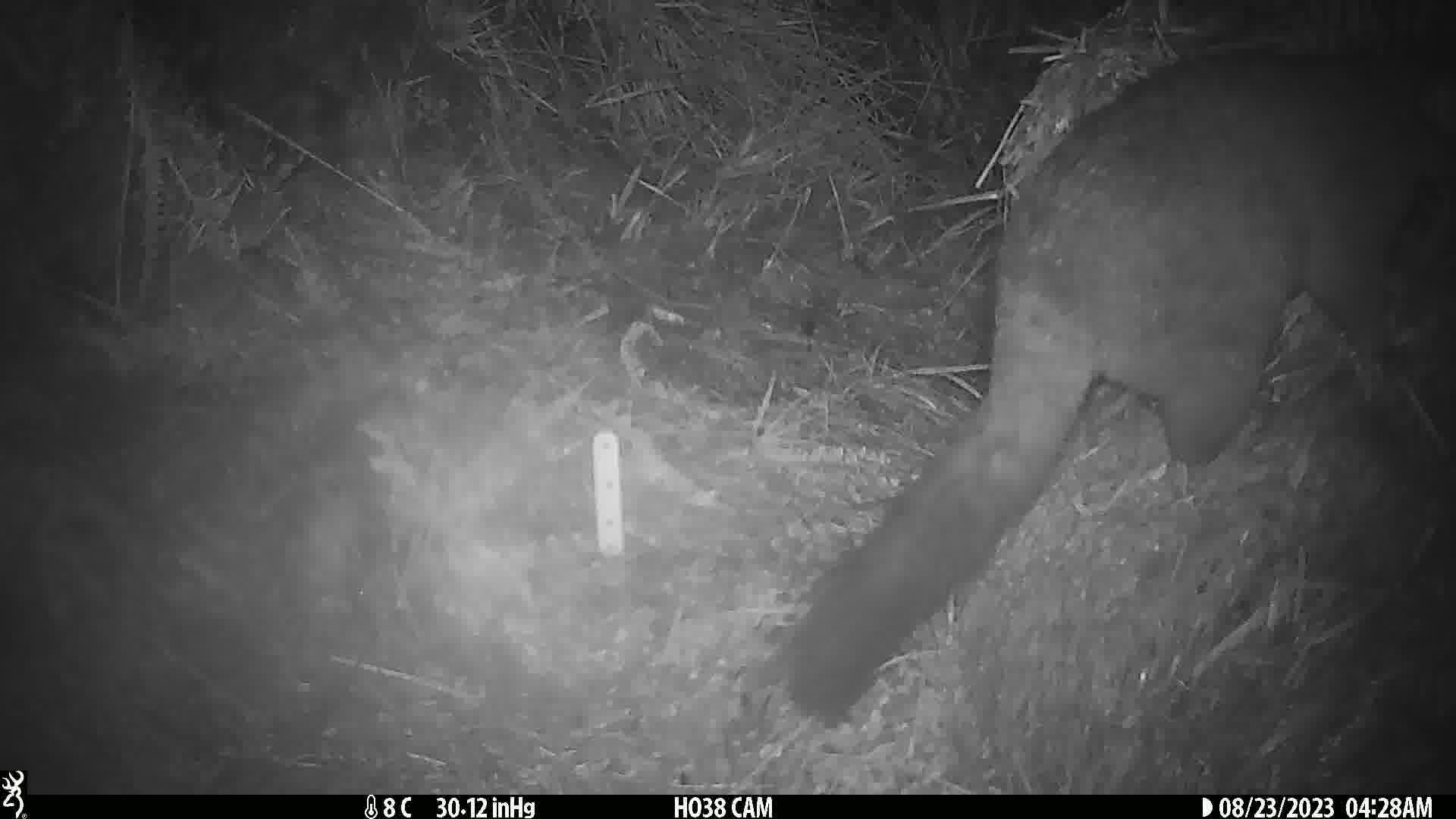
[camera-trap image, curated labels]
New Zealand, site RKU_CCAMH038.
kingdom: Animalia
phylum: Chordata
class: Mammalia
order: Diprotodontia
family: Phalangeridae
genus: Trichosurus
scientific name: Trichosurus vulpecula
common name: common brushtail possum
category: possum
Possum (common brushtail possum) (Trichosurus vulpecula).